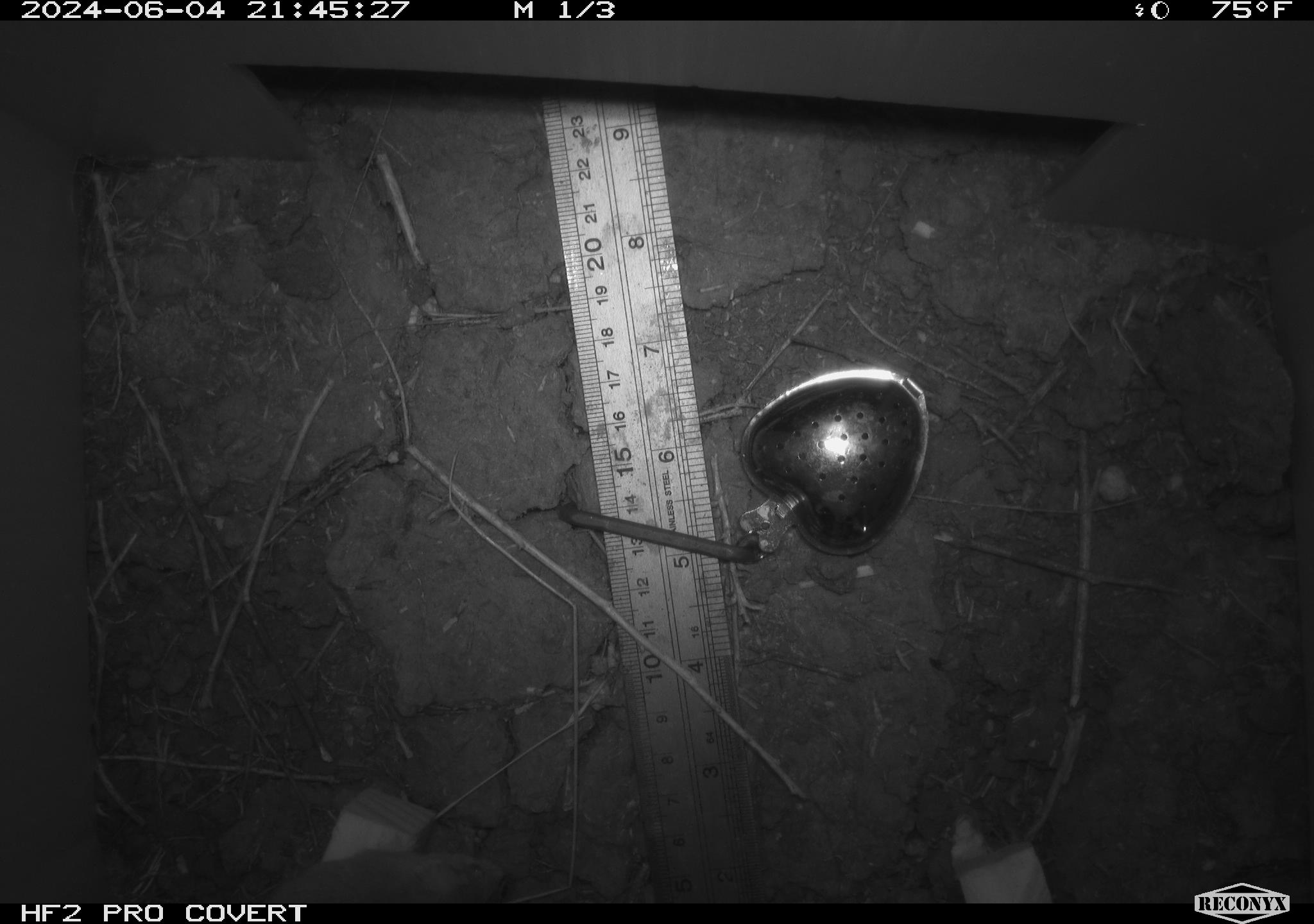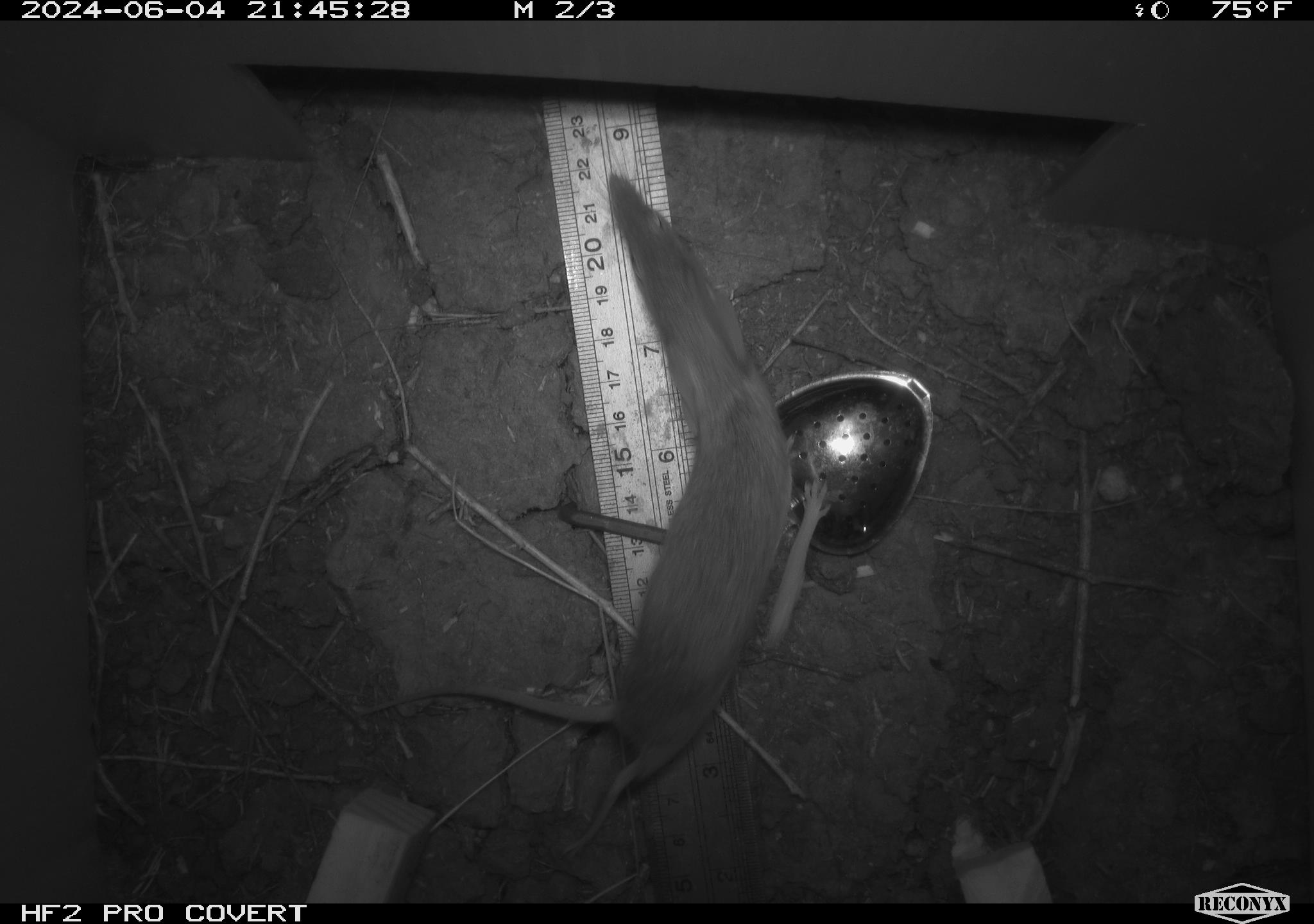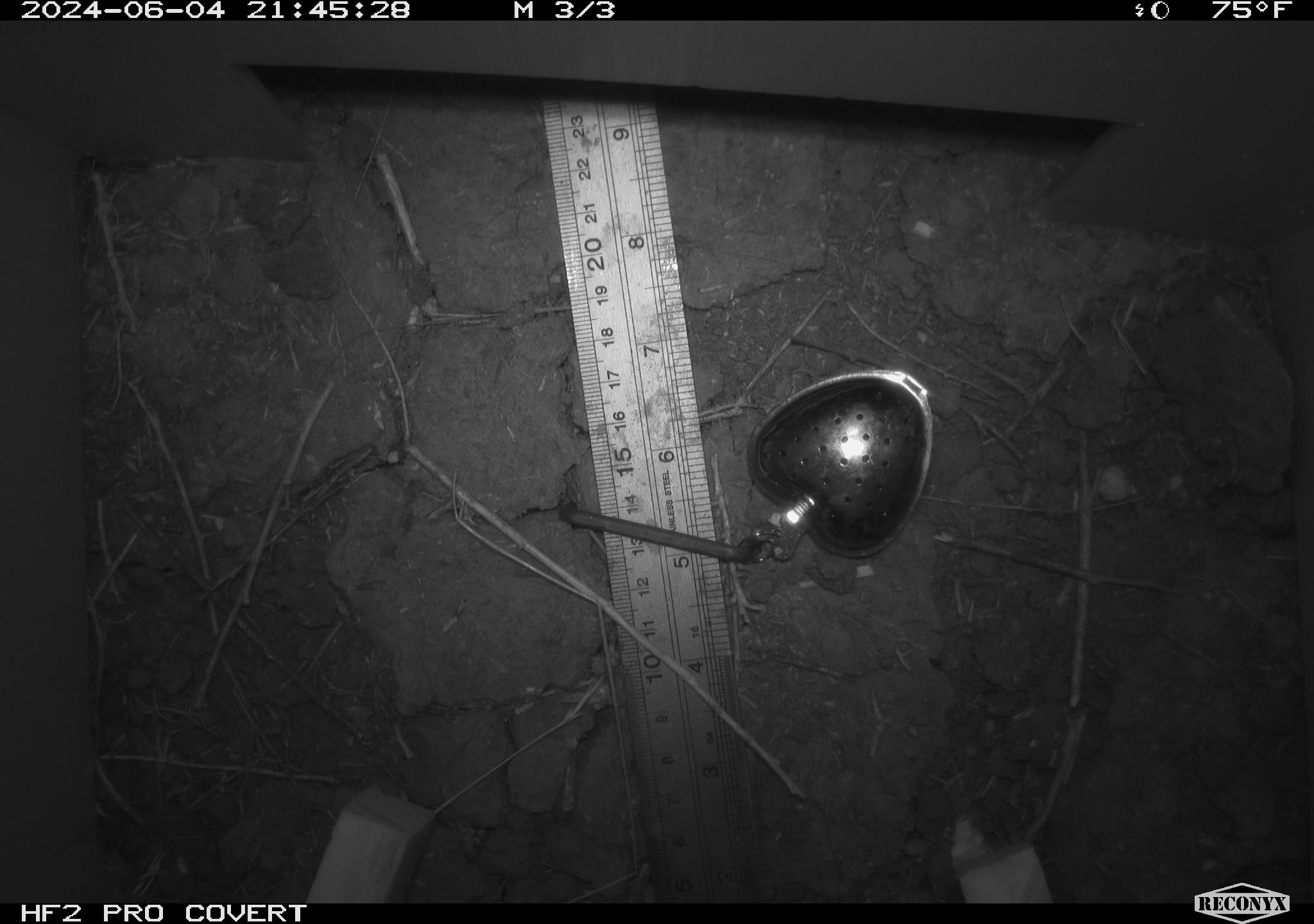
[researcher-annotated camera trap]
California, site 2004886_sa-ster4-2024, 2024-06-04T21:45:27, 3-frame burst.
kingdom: Animalia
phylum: Chordata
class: Mammalia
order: Rodentia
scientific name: Rodentia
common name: mouse species